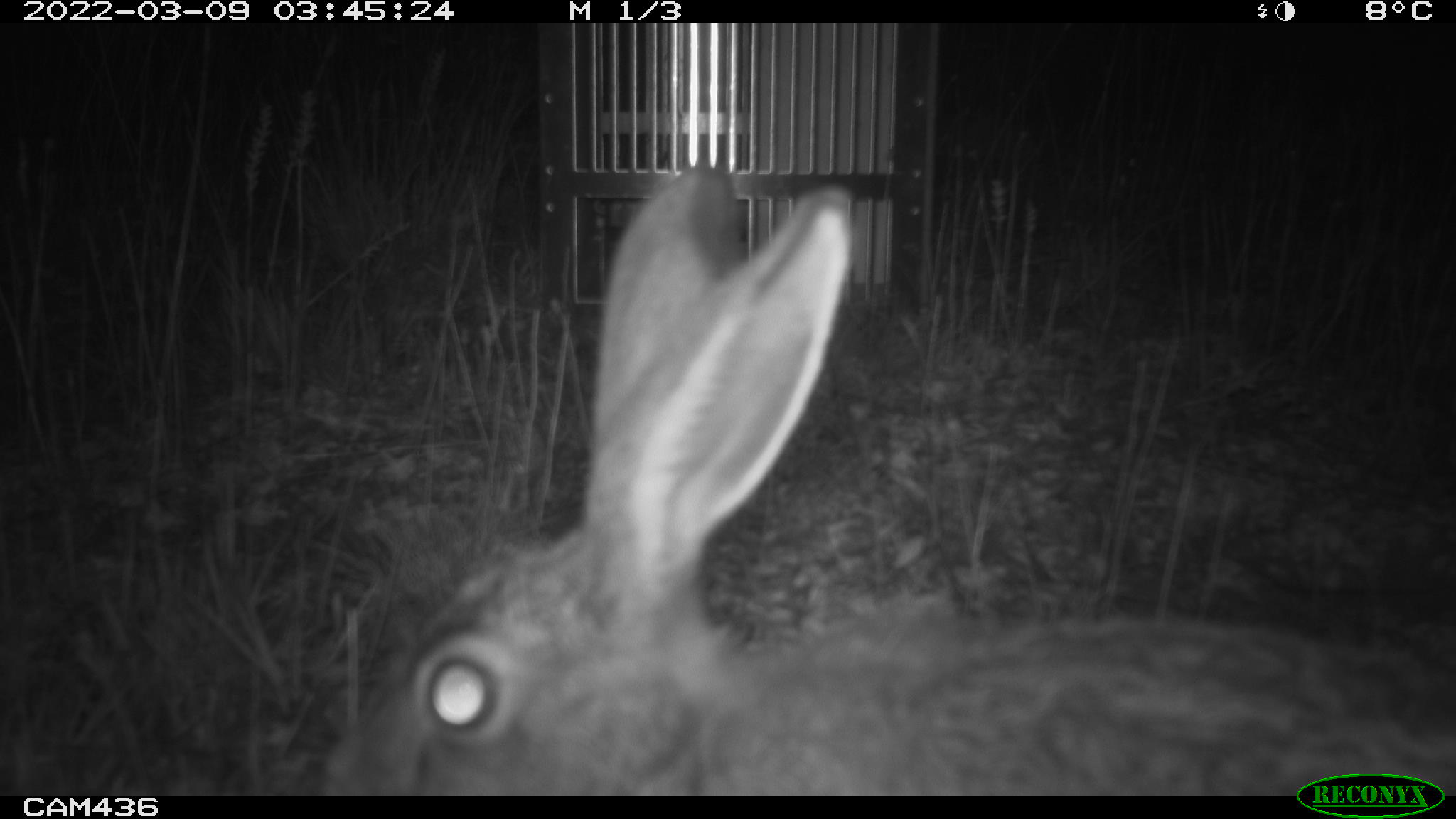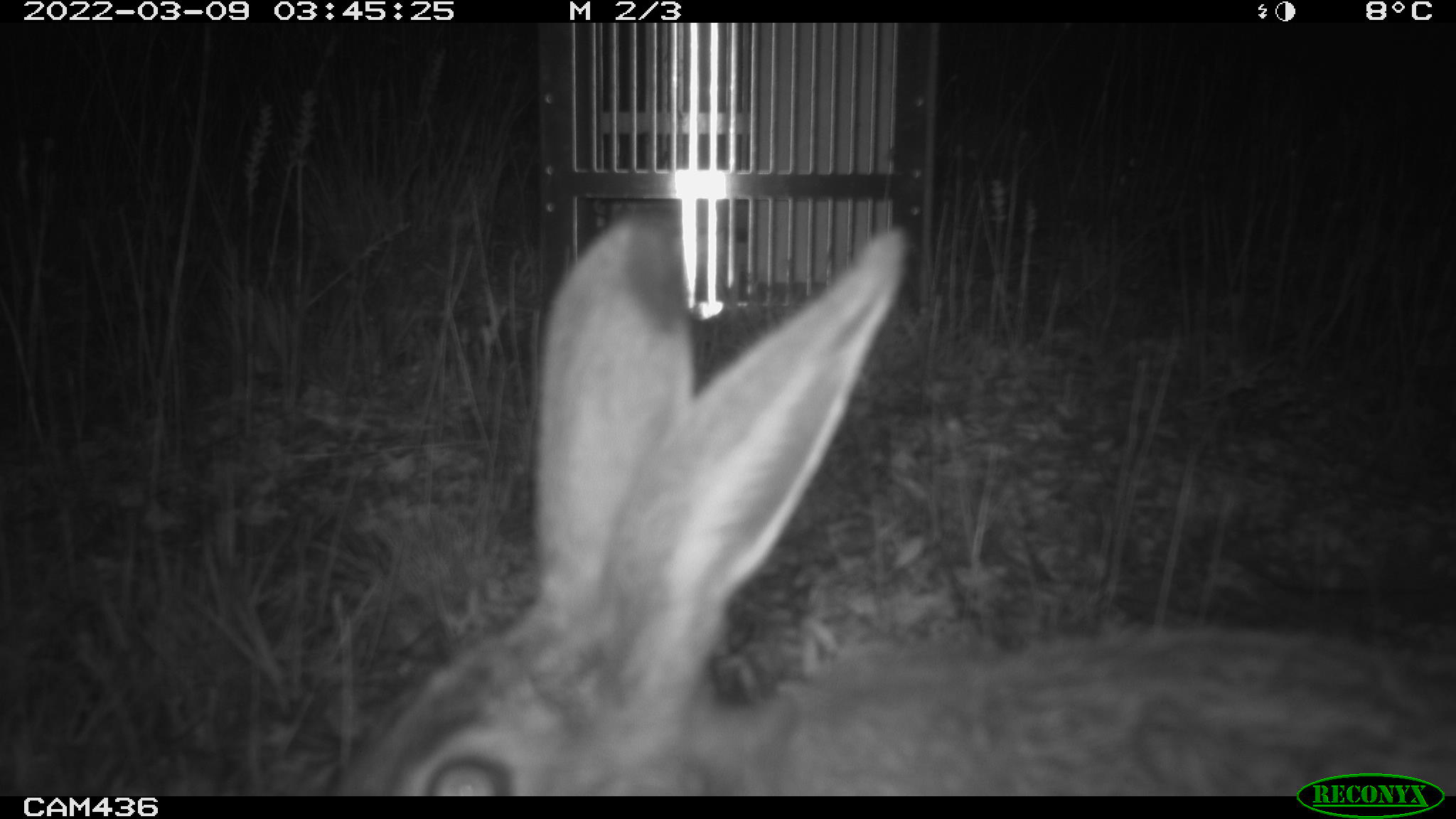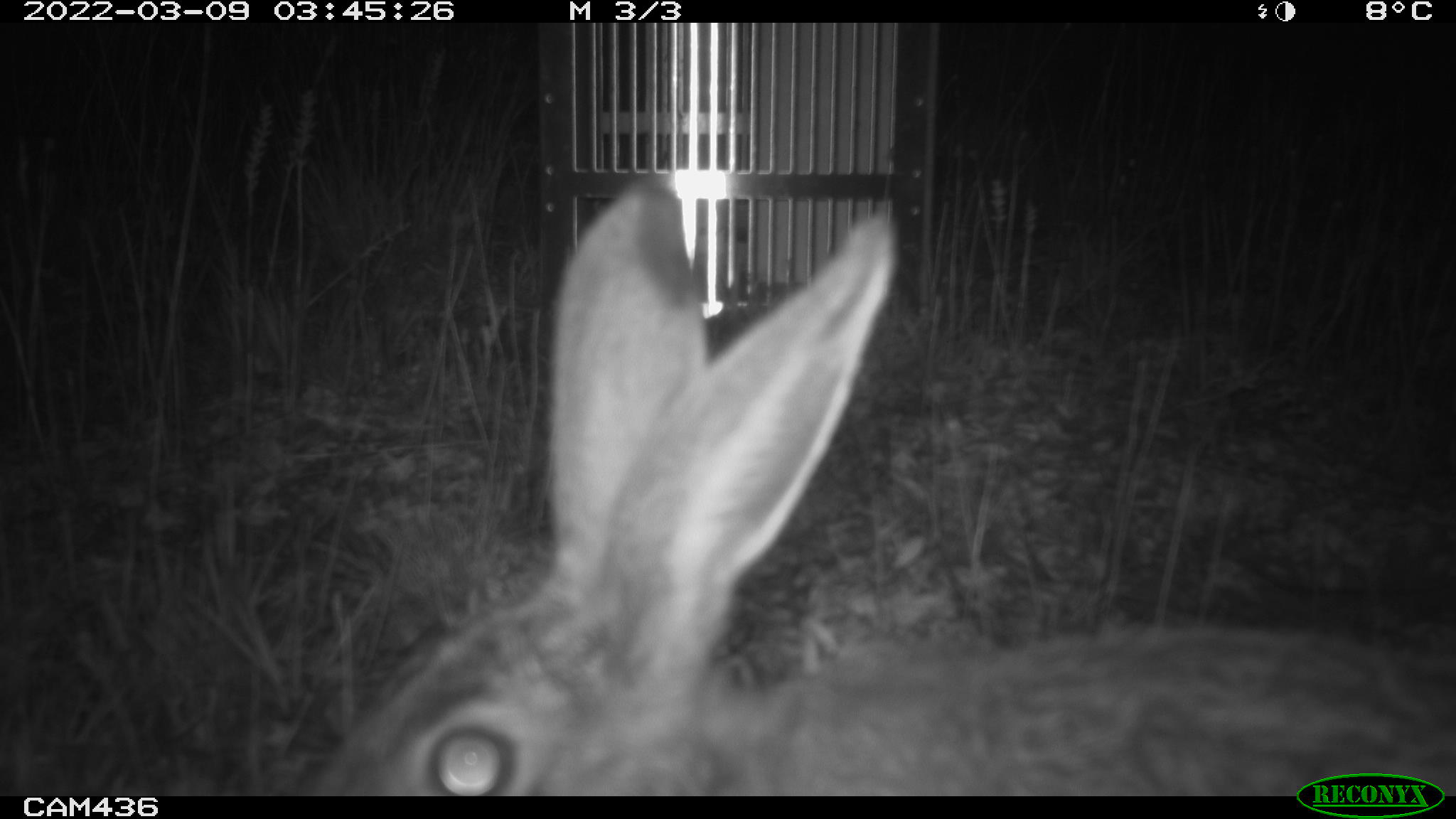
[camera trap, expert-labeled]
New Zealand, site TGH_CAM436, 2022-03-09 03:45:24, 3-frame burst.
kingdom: Animalia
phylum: Chordata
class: Mammalia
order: Lagomorpha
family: Leporidae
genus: Lepus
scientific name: Lepus europaeus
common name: brown hare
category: hare